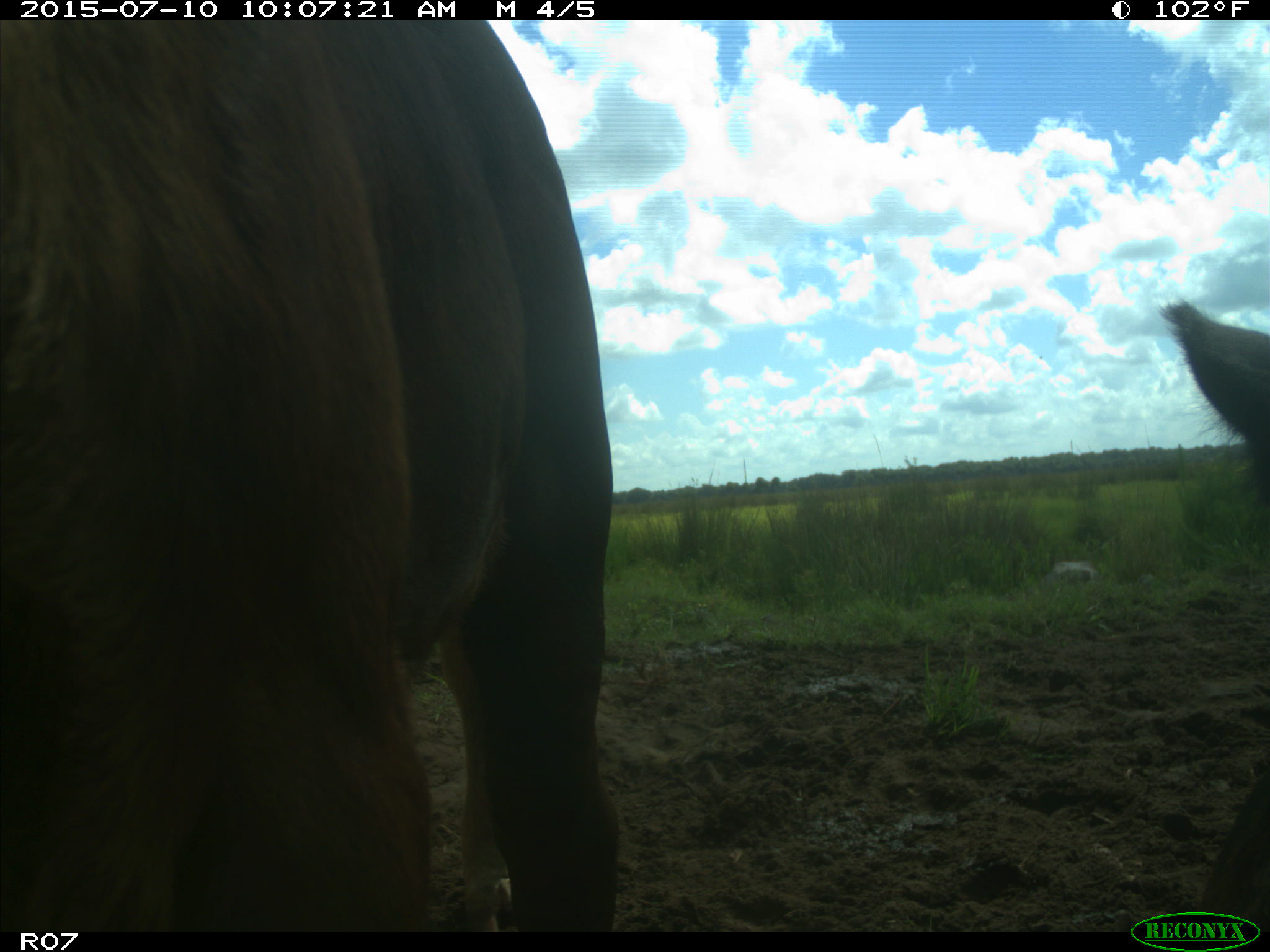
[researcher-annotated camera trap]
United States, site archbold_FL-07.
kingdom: Animalia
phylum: Chordata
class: Mammalia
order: Artiodactyla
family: Bovidae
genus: Bos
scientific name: Bos taurus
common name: domestic cow